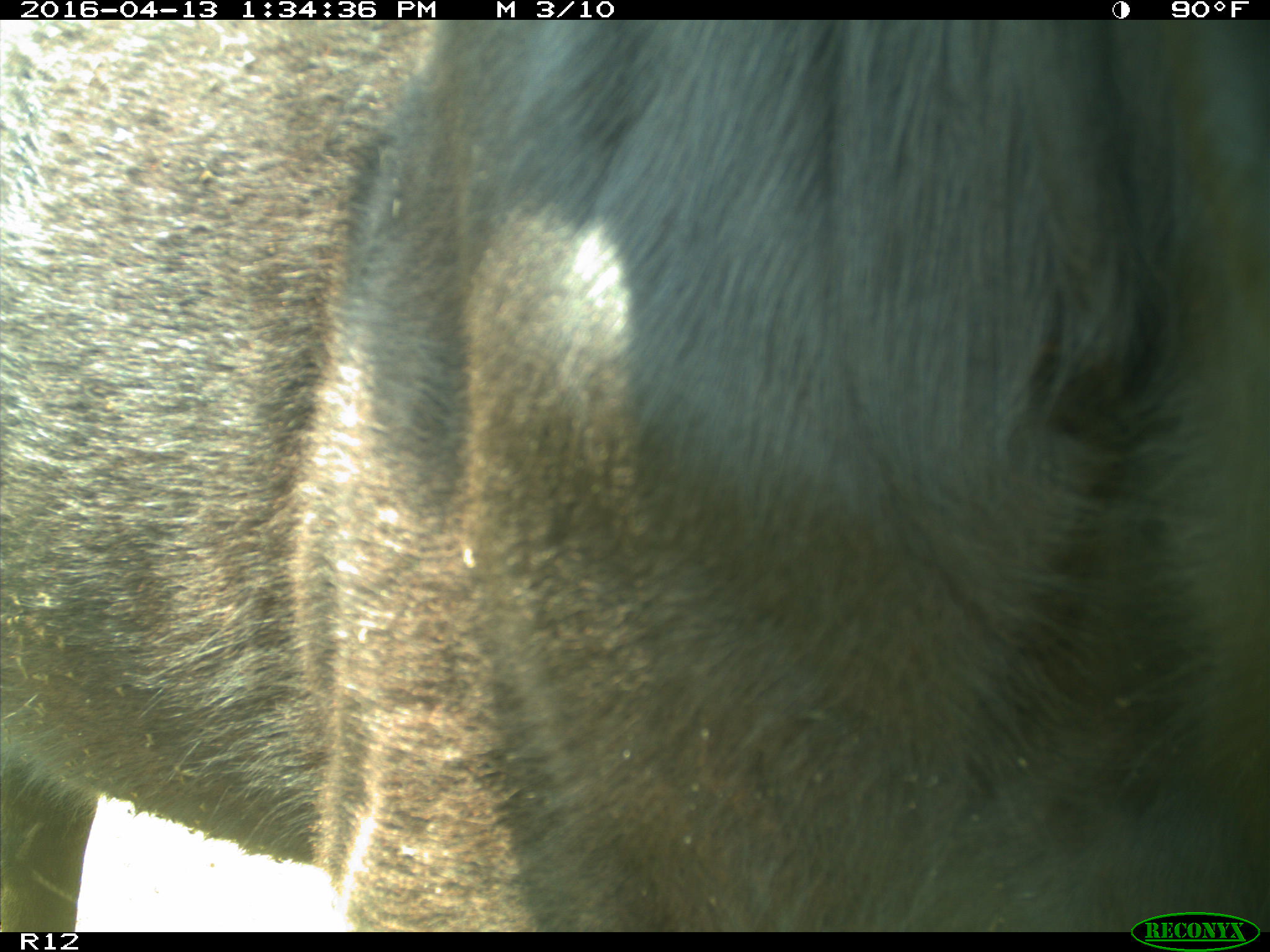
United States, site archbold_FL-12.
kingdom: Animalia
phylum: Chordata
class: Mammalia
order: Artiodactyla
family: Bovidae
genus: Bos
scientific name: Bos taurus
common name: domestic cow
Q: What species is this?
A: Bos taurus (domestic cow).